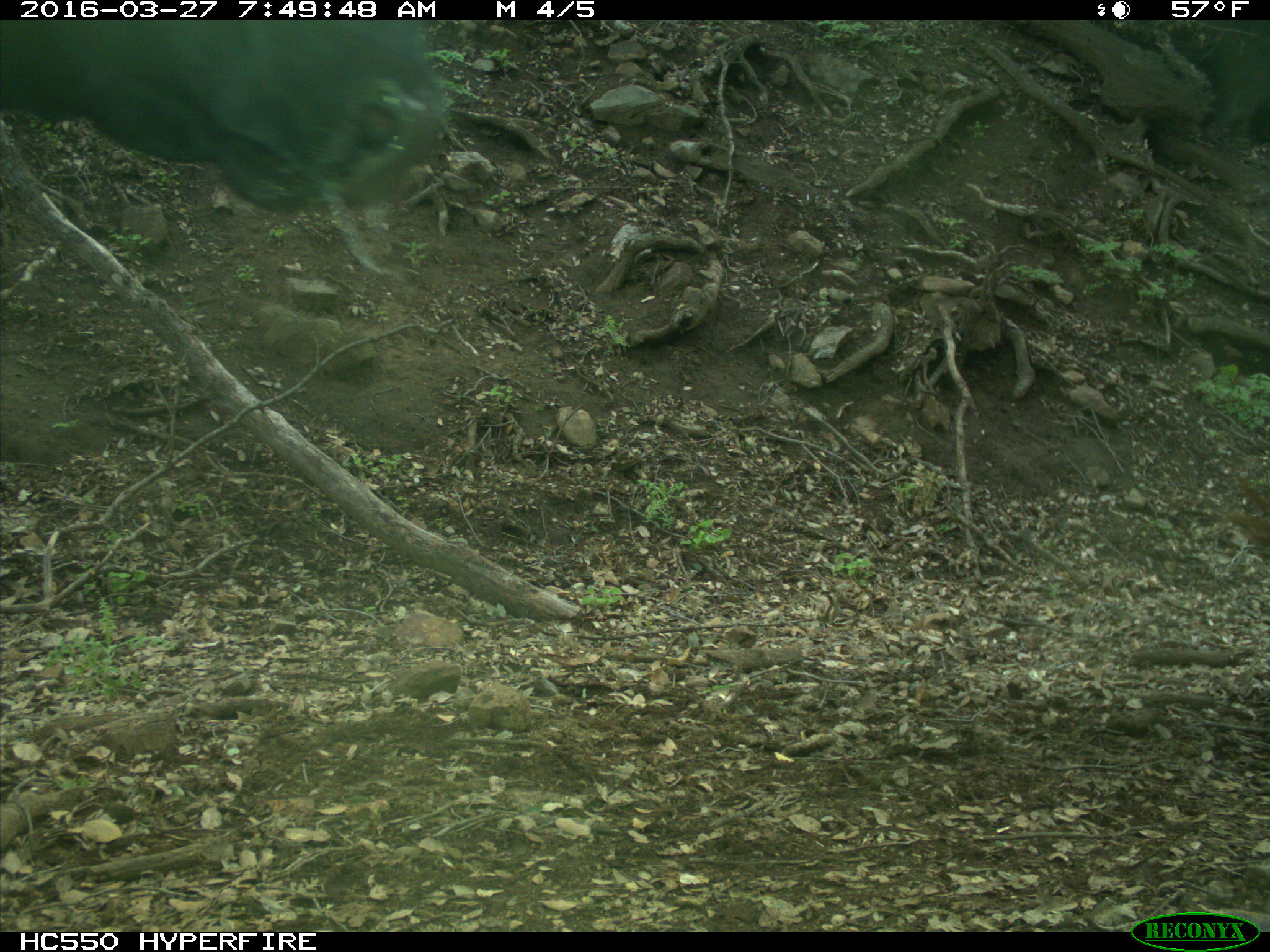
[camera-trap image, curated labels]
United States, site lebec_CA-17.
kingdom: Animalia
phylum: Chordata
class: Mammalia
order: Artiodactyla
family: Bovidae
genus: Bos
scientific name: Bos taurus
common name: domestic cow